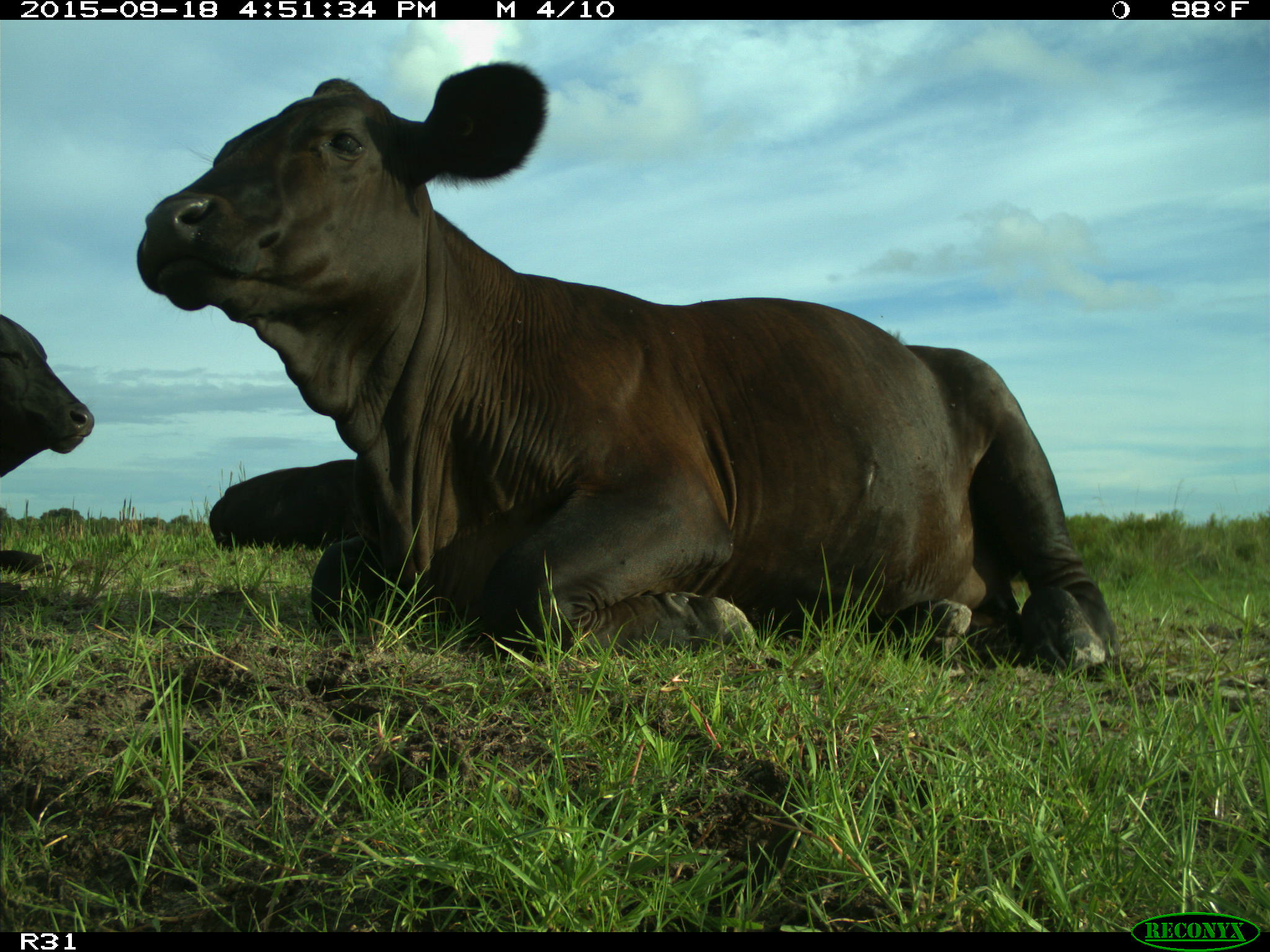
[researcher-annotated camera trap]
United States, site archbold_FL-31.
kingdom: Animalia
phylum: Chordata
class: Mammalia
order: Artiodactyla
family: Bovidae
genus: Bos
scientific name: Bos taurus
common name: domestic cow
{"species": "Bos taurus (domestic cow)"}